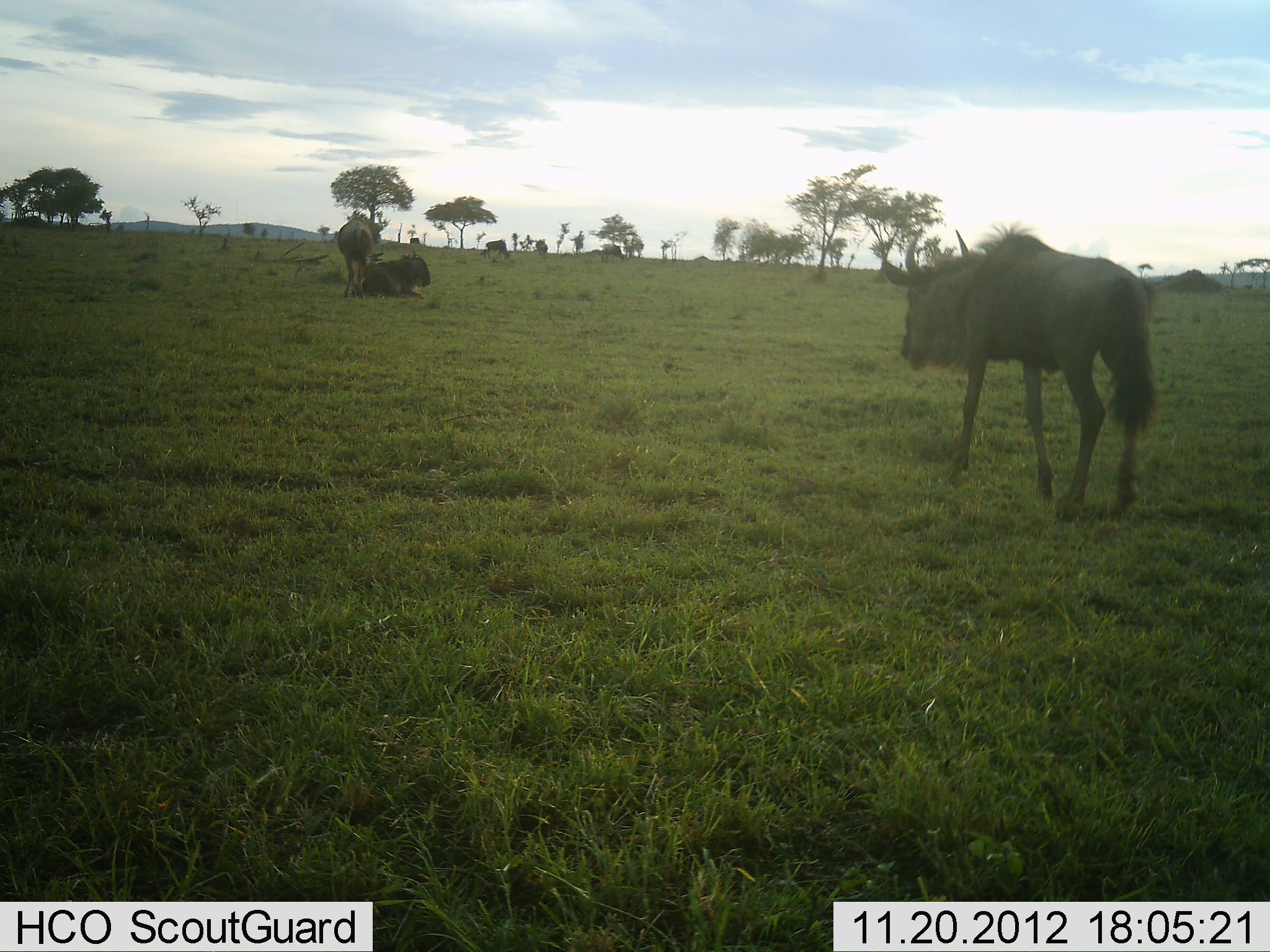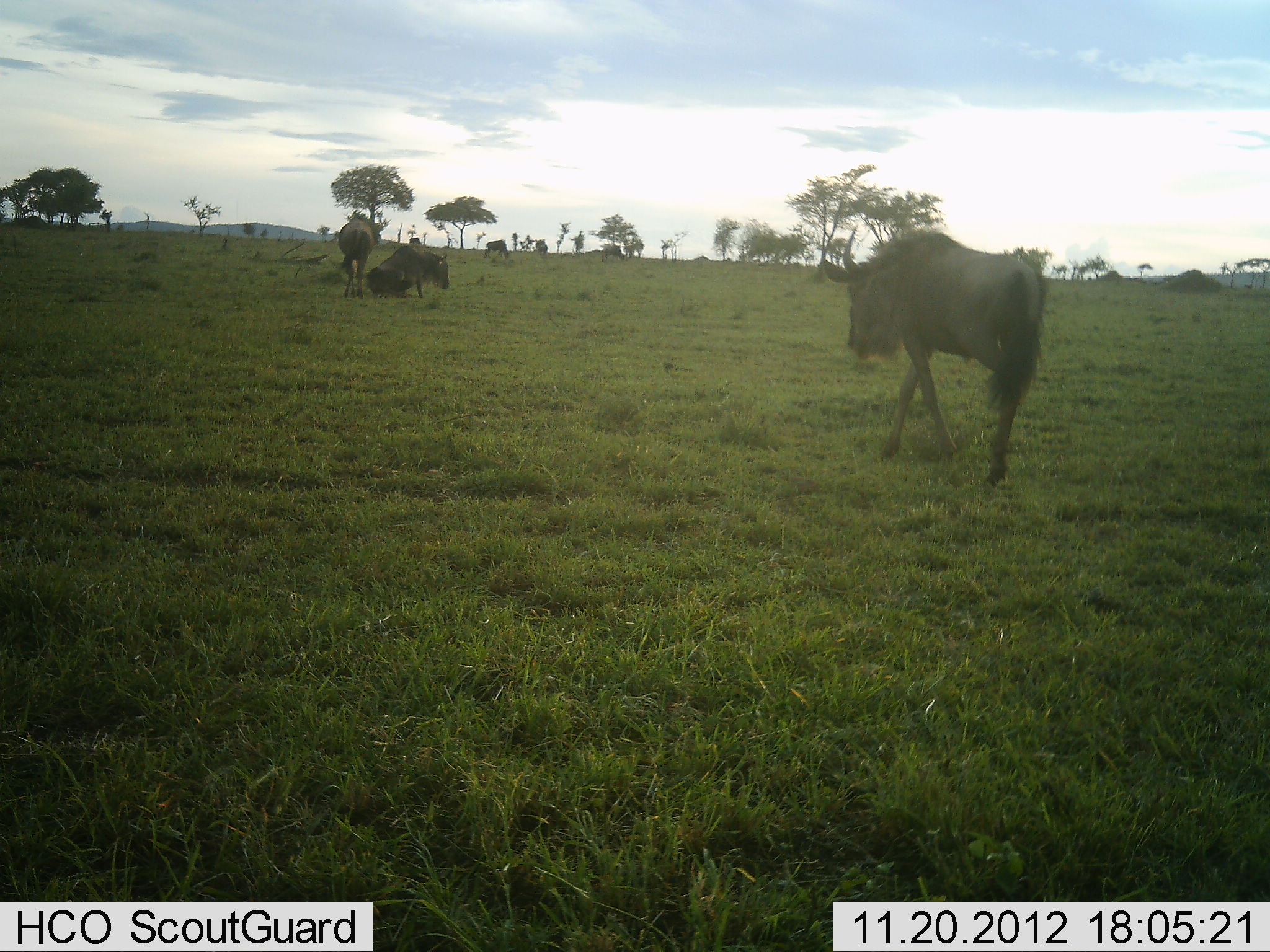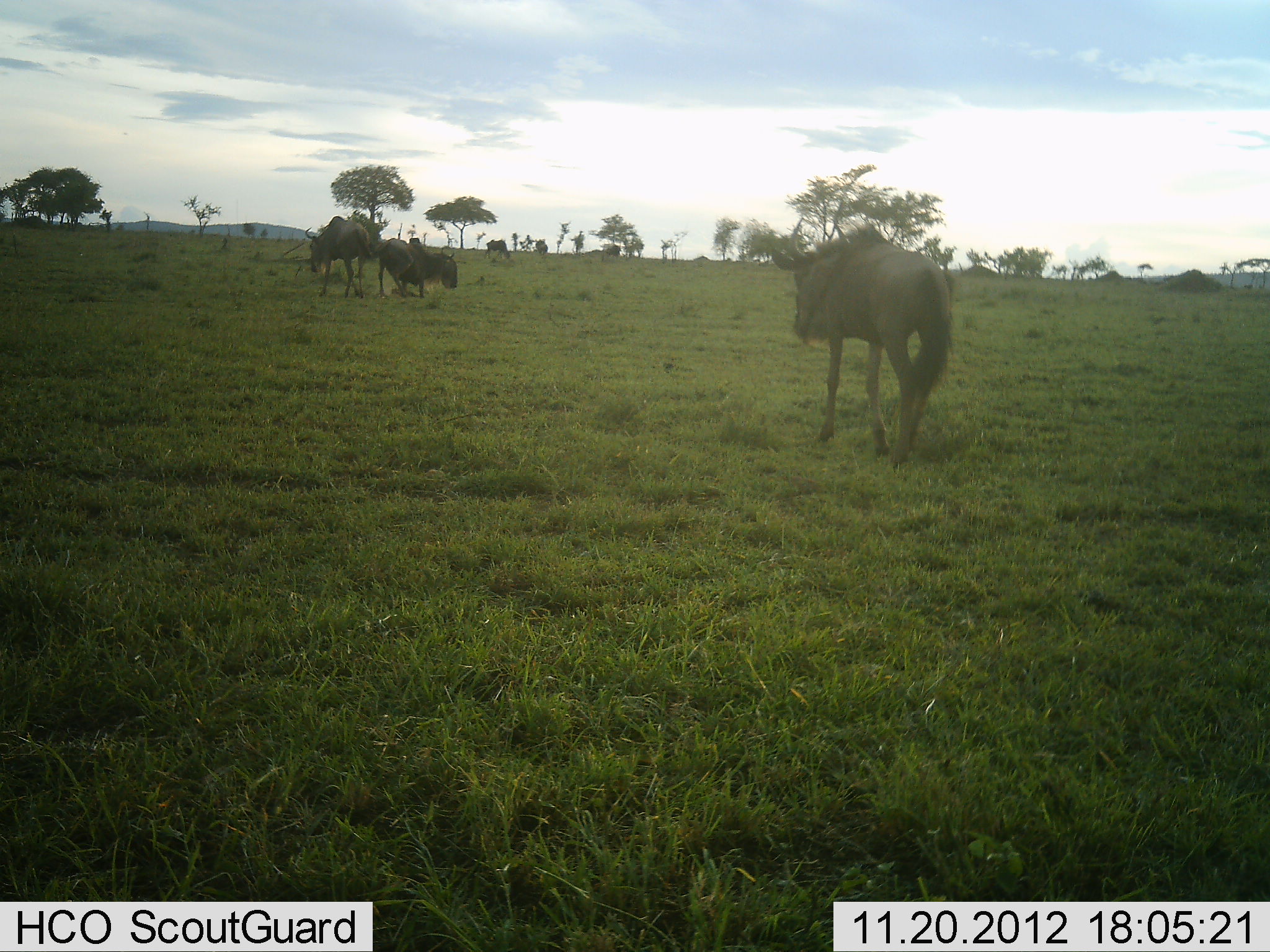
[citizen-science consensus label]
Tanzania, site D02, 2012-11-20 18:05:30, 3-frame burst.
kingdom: Animalia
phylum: Chordata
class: Mammalia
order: Artiodactyla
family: Bovidae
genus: Connochaetes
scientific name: Connochaetes taurinus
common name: blue wildebeest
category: wildebeest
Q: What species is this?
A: Wildebeest (blue wildebeest) (Connochaetes taurinus).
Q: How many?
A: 3.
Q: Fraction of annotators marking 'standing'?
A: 65%.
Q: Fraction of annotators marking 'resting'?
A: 75%.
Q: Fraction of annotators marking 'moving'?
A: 75%.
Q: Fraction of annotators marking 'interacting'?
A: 10%.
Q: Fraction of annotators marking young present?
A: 0%.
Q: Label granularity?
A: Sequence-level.